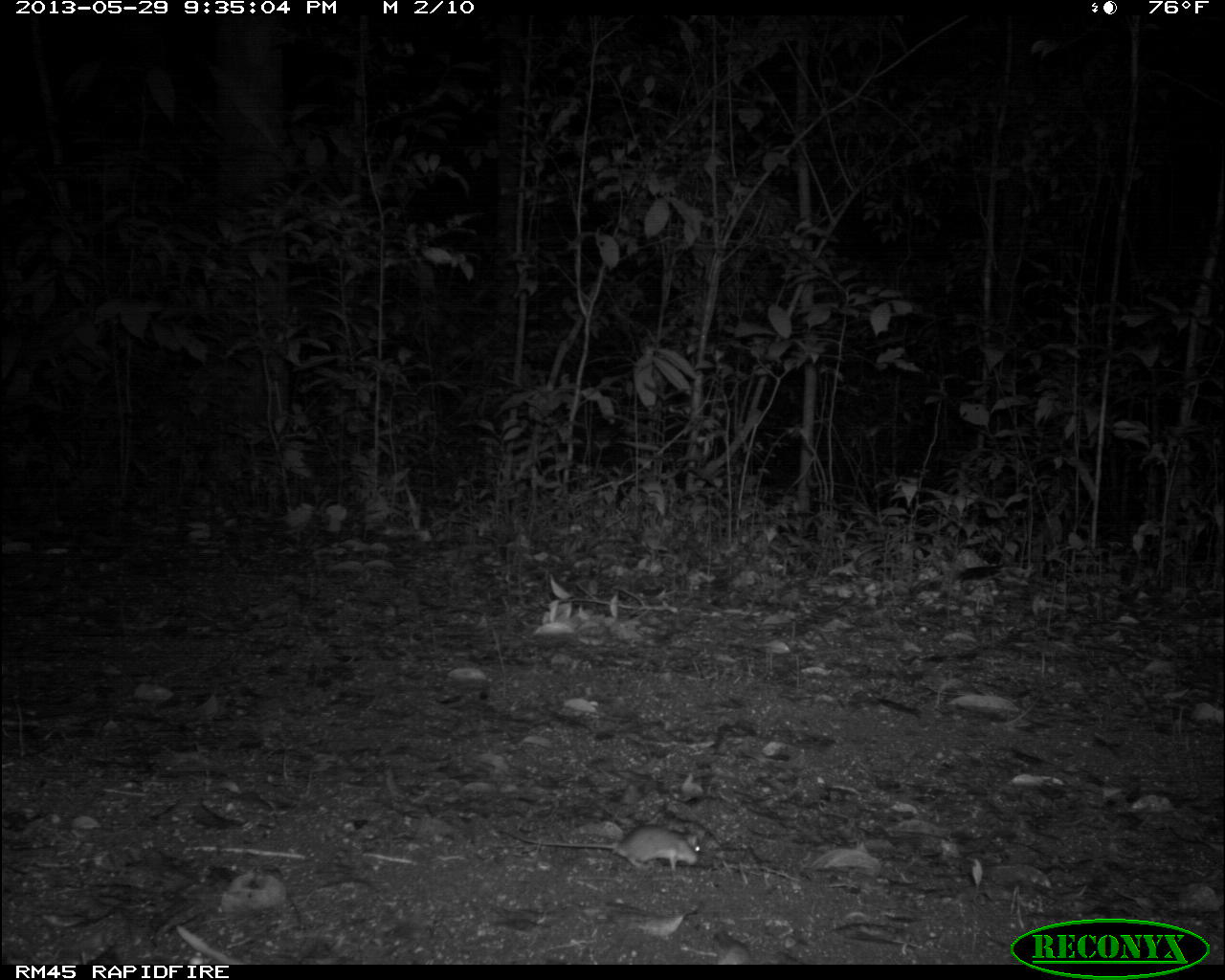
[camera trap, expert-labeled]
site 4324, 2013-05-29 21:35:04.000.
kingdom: Animalia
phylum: Chordata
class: Mammalia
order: Rodentia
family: Cricetidae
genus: Peromyscus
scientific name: Peromyscus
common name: deermice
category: peromyscus sp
Peromyscus sp (deermice) (Peromyscus), count 1.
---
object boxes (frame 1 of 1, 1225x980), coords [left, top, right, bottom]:
peromyscus sp: [493, 822, 706, 874]